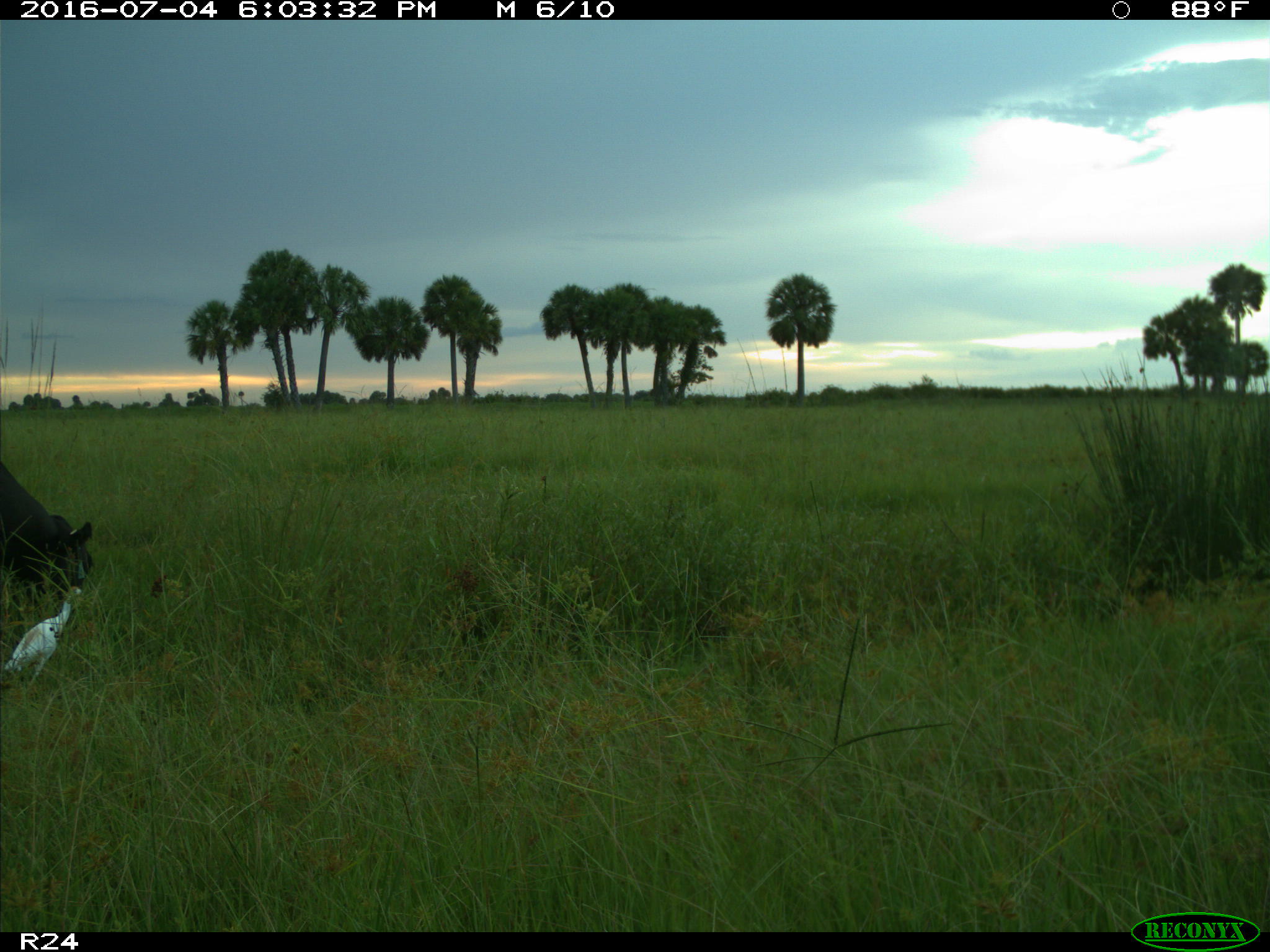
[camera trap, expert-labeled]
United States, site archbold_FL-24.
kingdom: Animalia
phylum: Chordata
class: Mammalia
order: Artiodactyla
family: Bovidae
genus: Bos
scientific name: Bos taurus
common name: domestic cow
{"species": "Bos taurus (domestic cow)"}